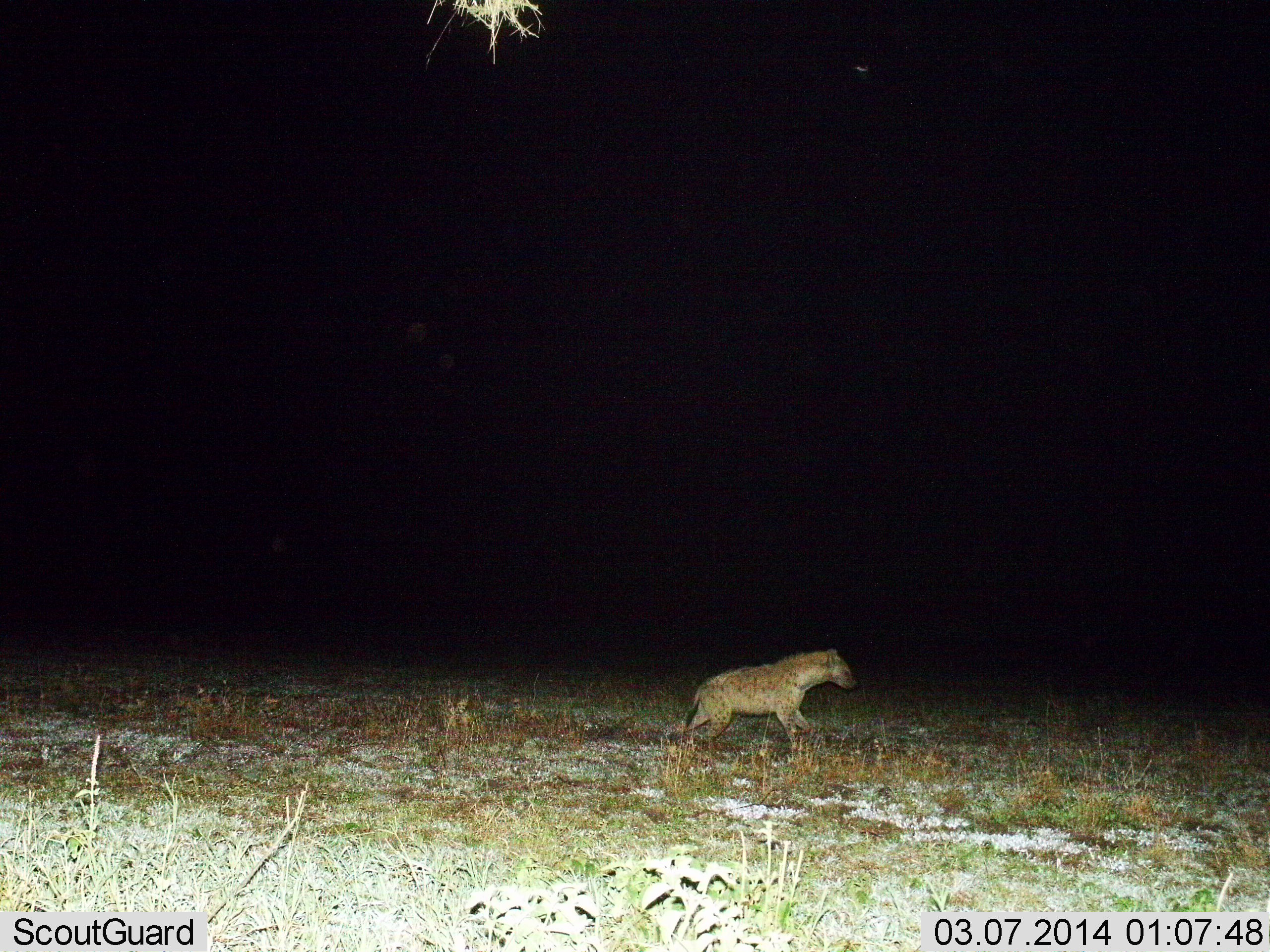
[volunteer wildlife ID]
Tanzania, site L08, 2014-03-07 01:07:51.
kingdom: Animalia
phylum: Chordata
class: Mammalia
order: Carnivora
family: Hyaenidae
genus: Crocuta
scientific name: Crocuta crocuta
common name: spotted hyena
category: hyenaspotted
Hyenaspotted (spotted hyena) (Crocuta crocuta), count 1. Behavior (volunteer vote fractions): standing 10%, resting 0%, moving 90%, interacting 0%. Young present (vote fraction): 0%. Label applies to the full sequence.